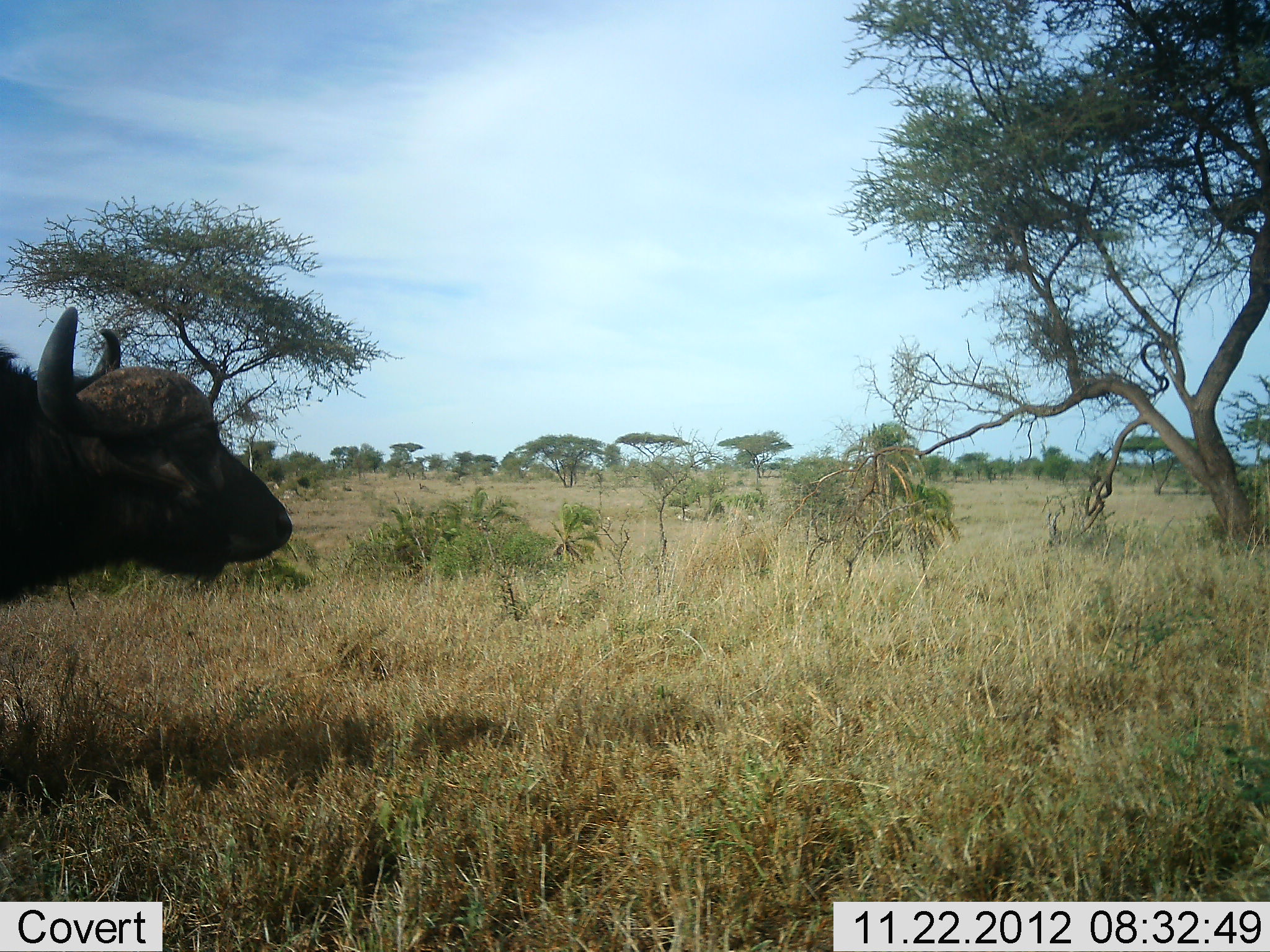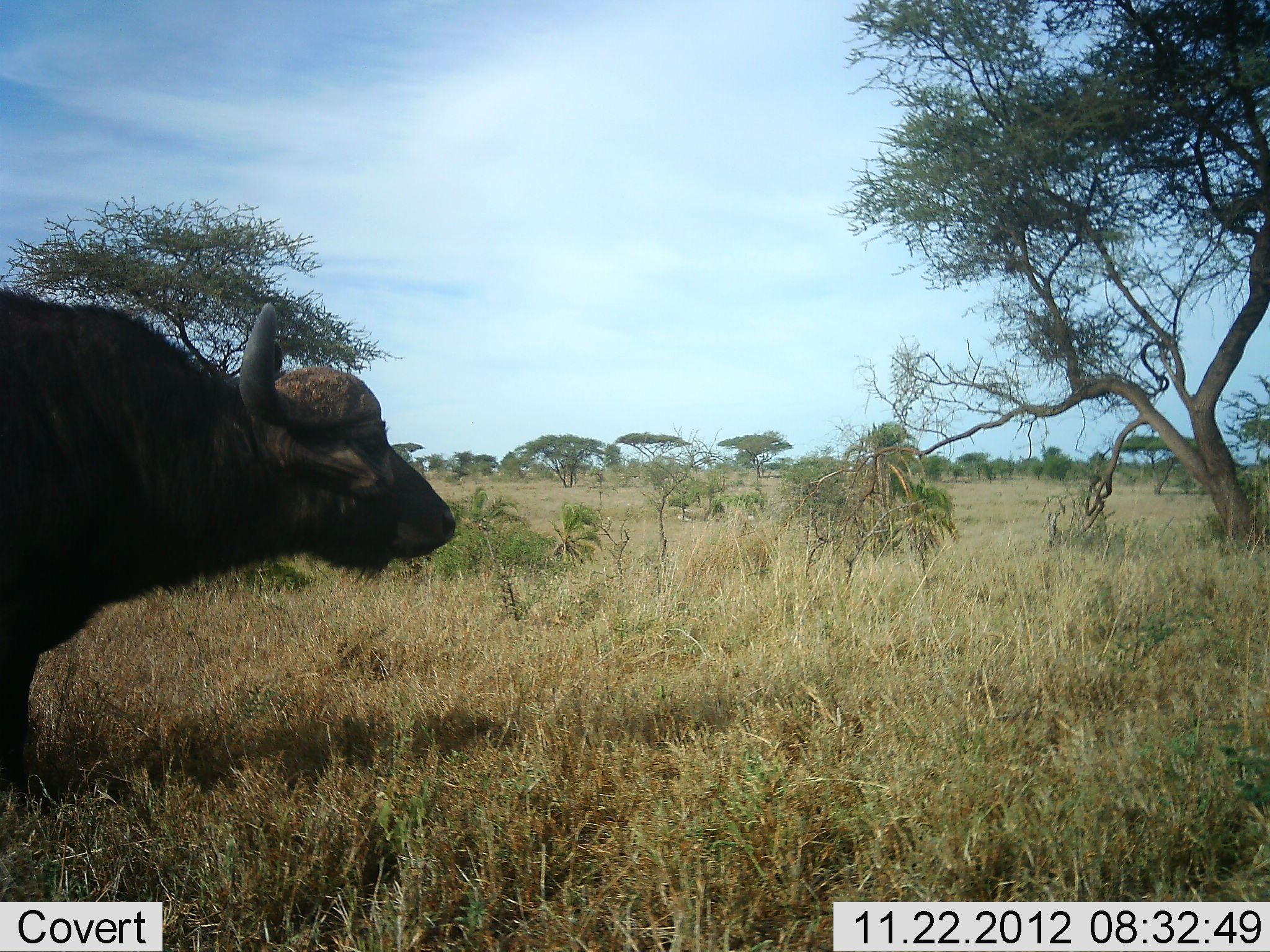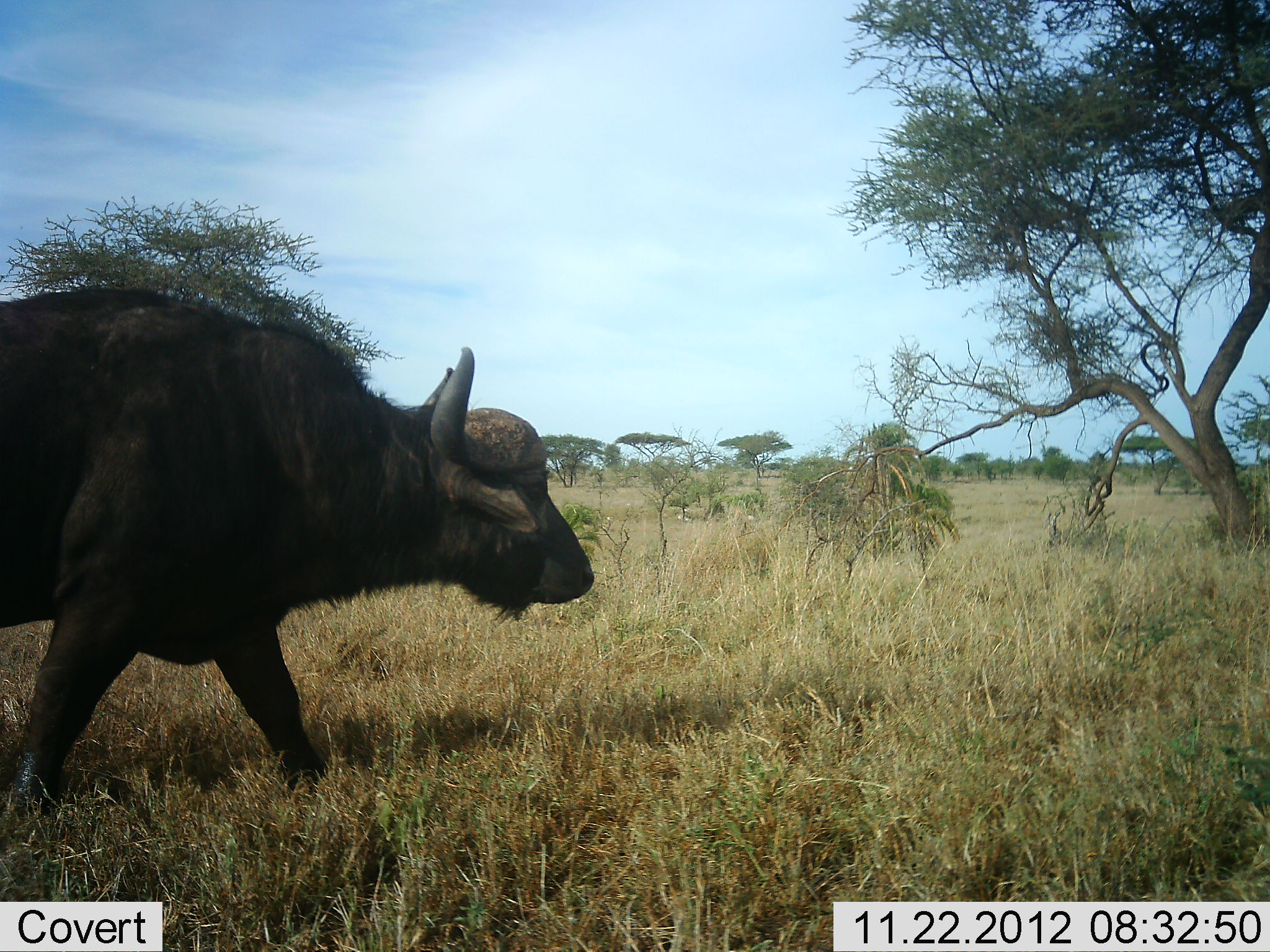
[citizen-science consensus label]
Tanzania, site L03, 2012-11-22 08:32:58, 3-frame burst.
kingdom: Animalia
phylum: Chordata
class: Mammalia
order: Artiodactyla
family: Bovidae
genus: Syncerus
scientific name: Syncerus caffer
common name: cape buffalo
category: buffalo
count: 1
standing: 10%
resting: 0%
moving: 90%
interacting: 0%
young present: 0%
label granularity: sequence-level